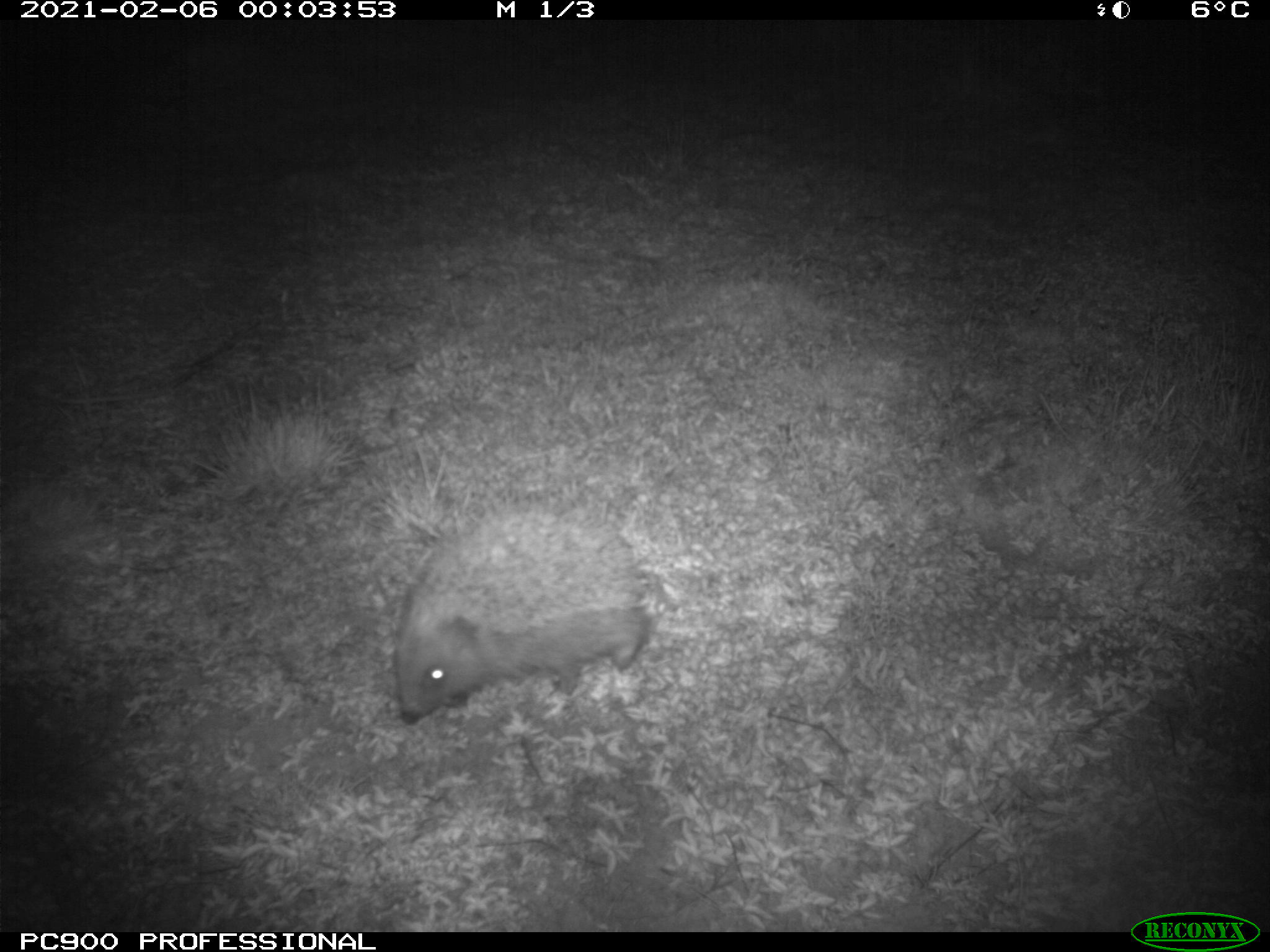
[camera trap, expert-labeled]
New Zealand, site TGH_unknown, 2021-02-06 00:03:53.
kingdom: Animalia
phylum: Chordata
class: Mammalia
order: Eulipotyphla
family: Erinaceidae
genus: Erinaceus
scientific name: Erinaceus europaeus europaeus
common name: european hedgehog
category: hedgehog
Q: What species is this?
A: Hedgehog (european hedgehog) (Erinaceus europaeus europaeus).